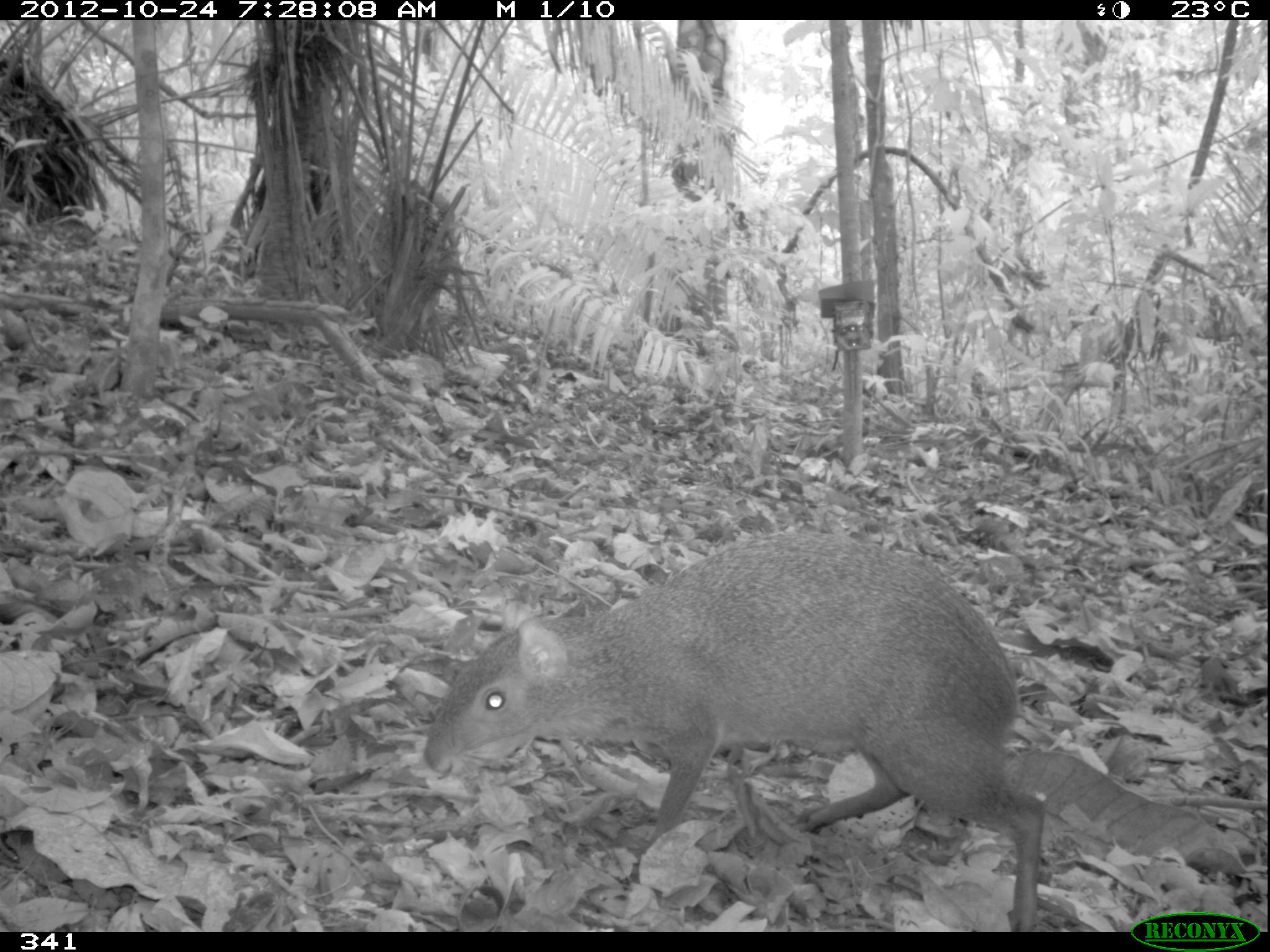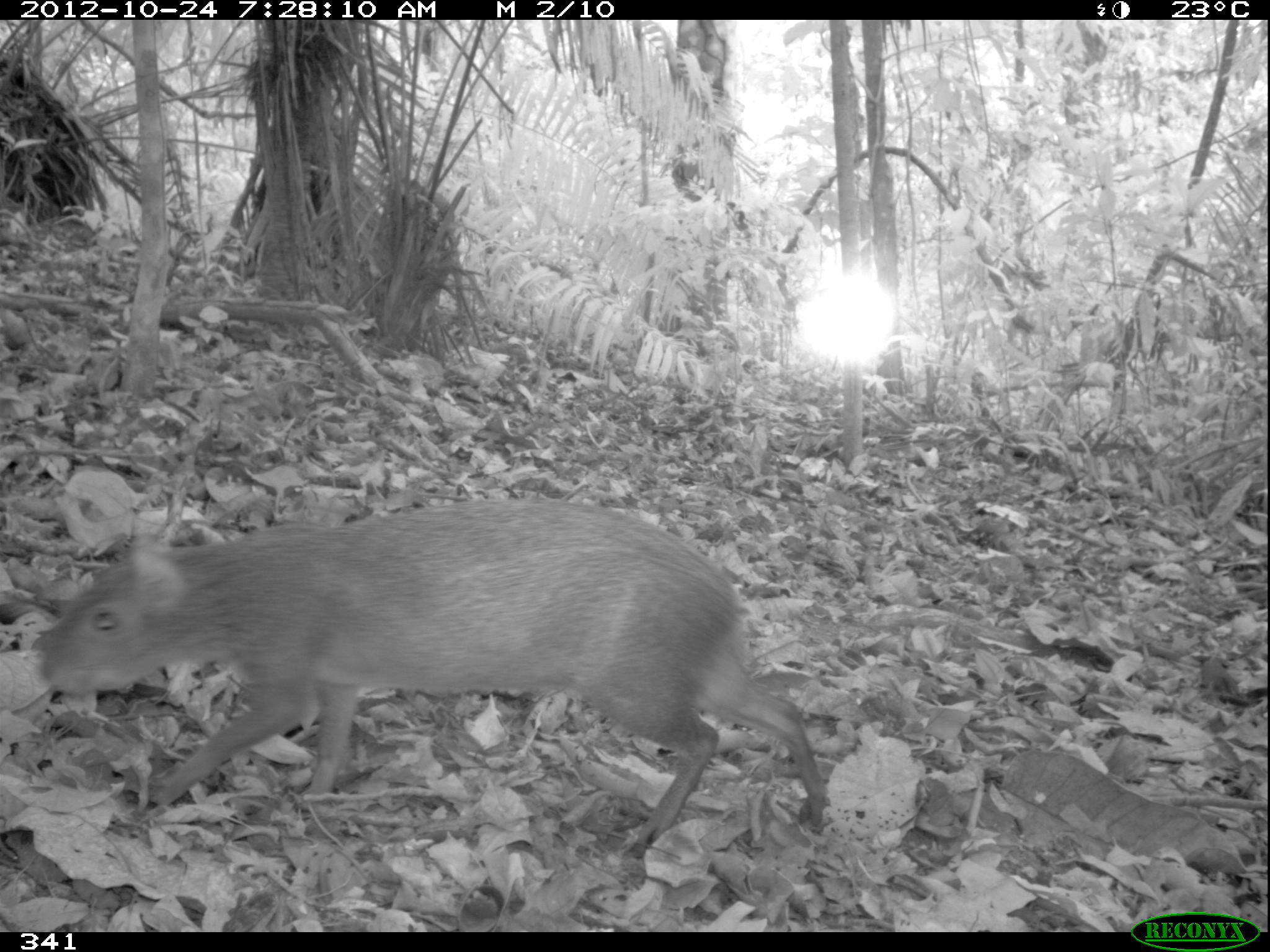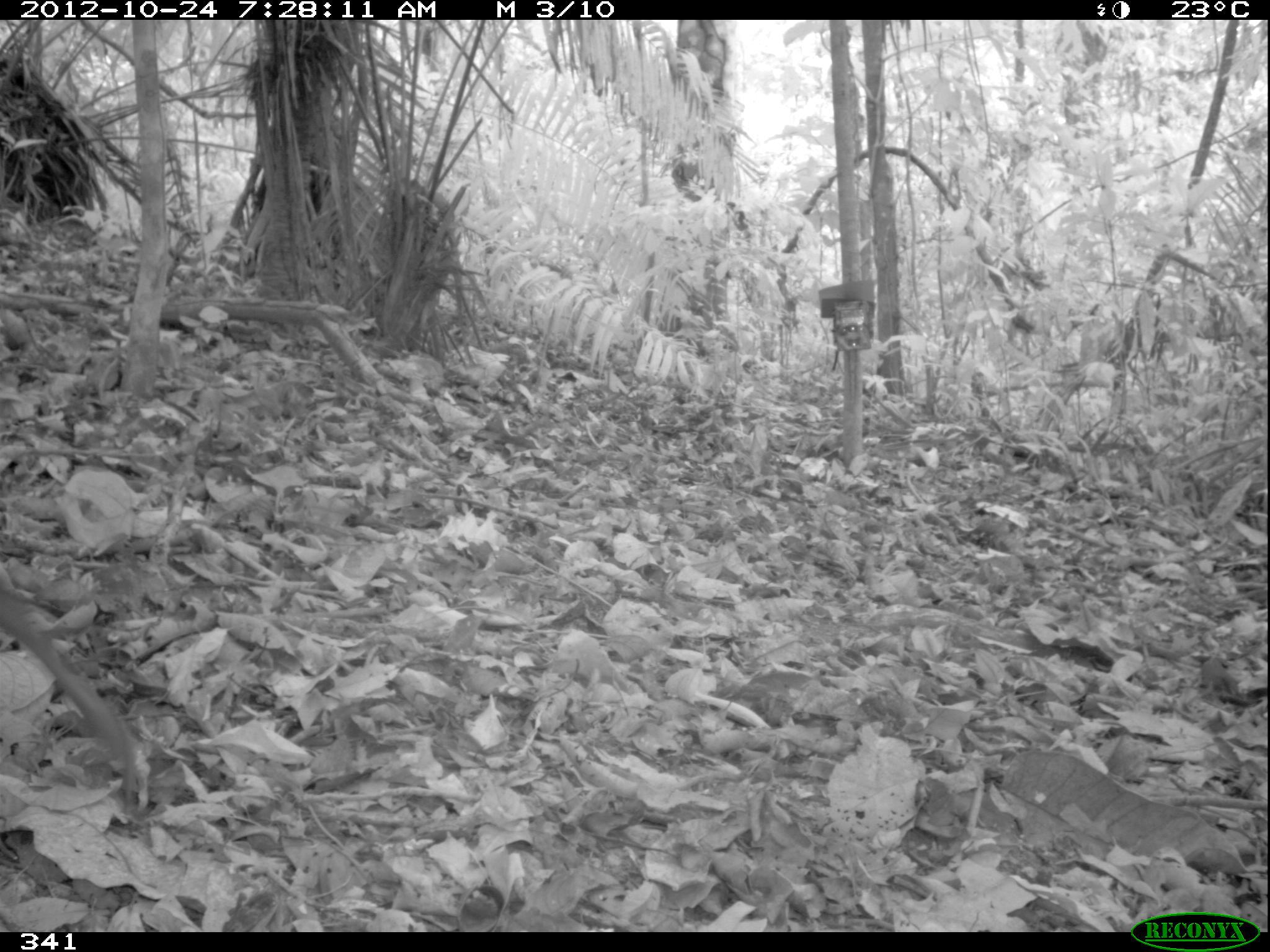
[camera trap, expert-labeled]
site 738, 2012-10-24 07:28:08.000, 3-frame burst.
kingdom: Animalia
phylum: Chordata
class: Mammalia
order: Rodentia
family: Dasyproctidae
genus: Dasyprocta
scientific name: Dasyprocta punctata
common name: central american agouti